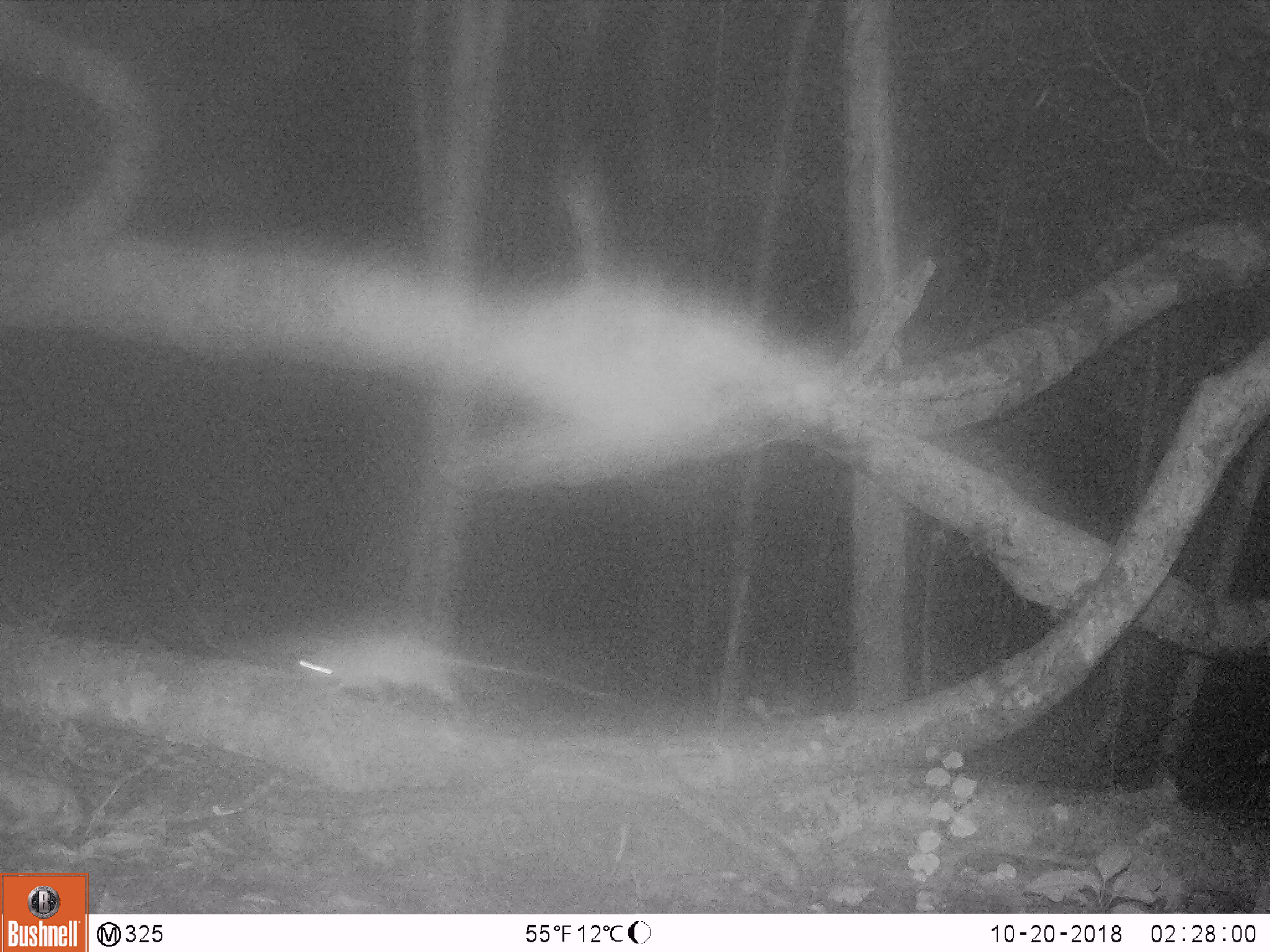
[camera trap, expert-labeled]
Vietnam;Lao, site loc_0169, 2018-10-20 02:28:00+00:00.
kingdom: Animalia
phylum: Chordata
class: Mammalia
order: Rodentia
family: Muridae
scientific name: Muridae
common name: old-world mice and rats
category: unidentified murid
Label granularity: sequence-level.